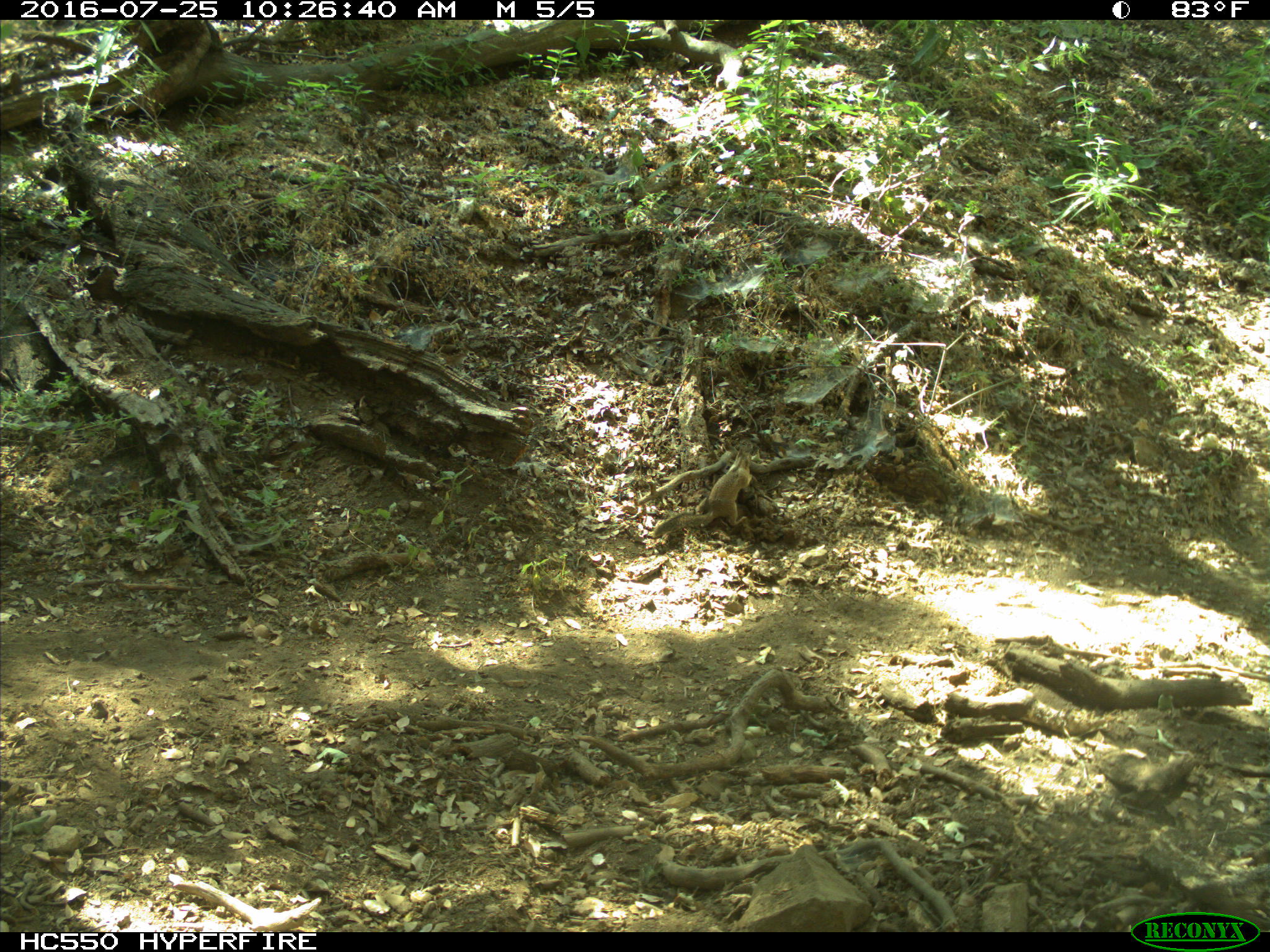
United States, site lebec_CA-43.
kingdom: Animalia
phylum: Chordata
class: Mammalia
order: Rodentia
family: Sciuridae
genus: Otospermophilus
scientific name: Otospermophilus beecheyi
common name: california ground squirrel